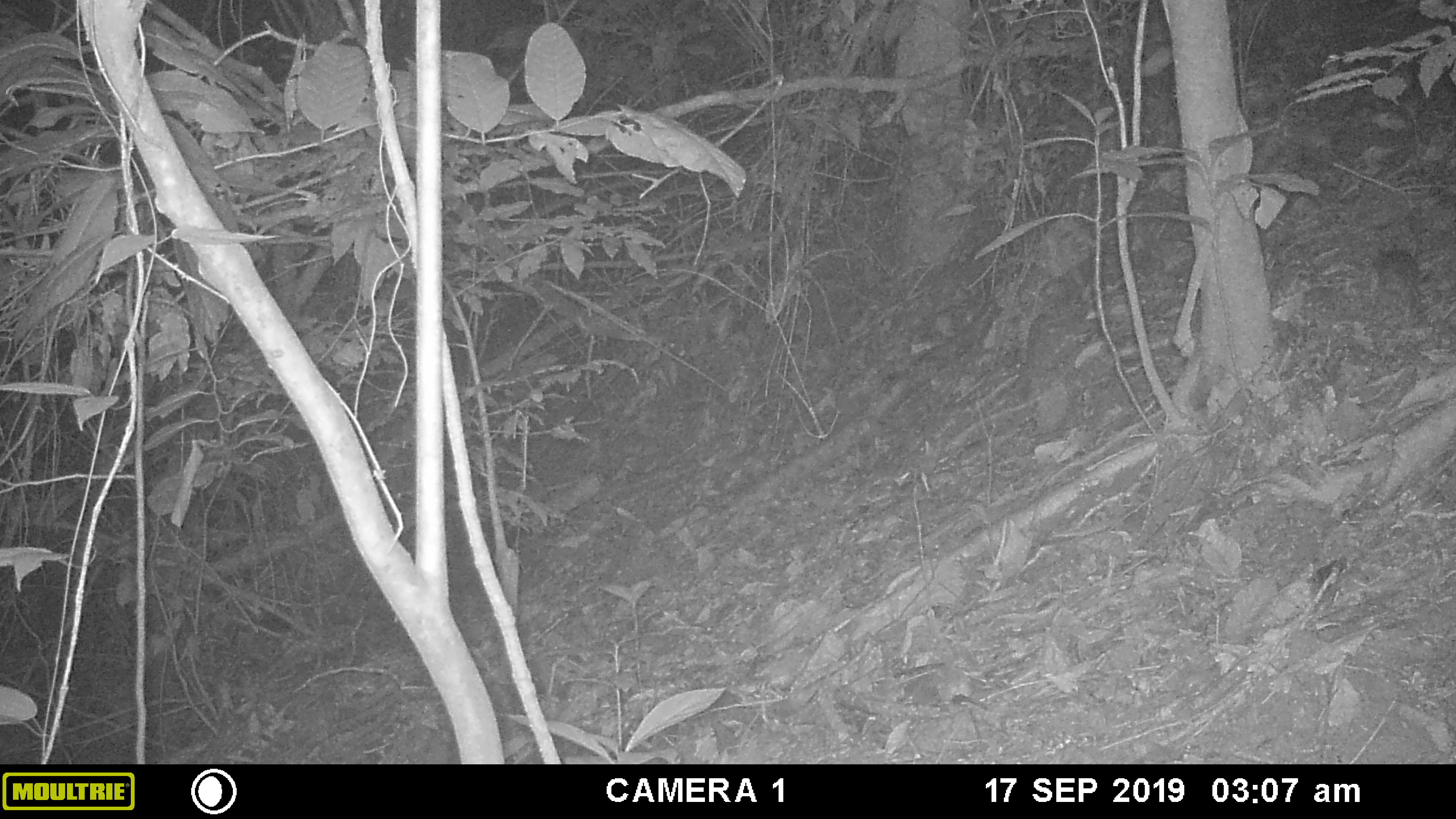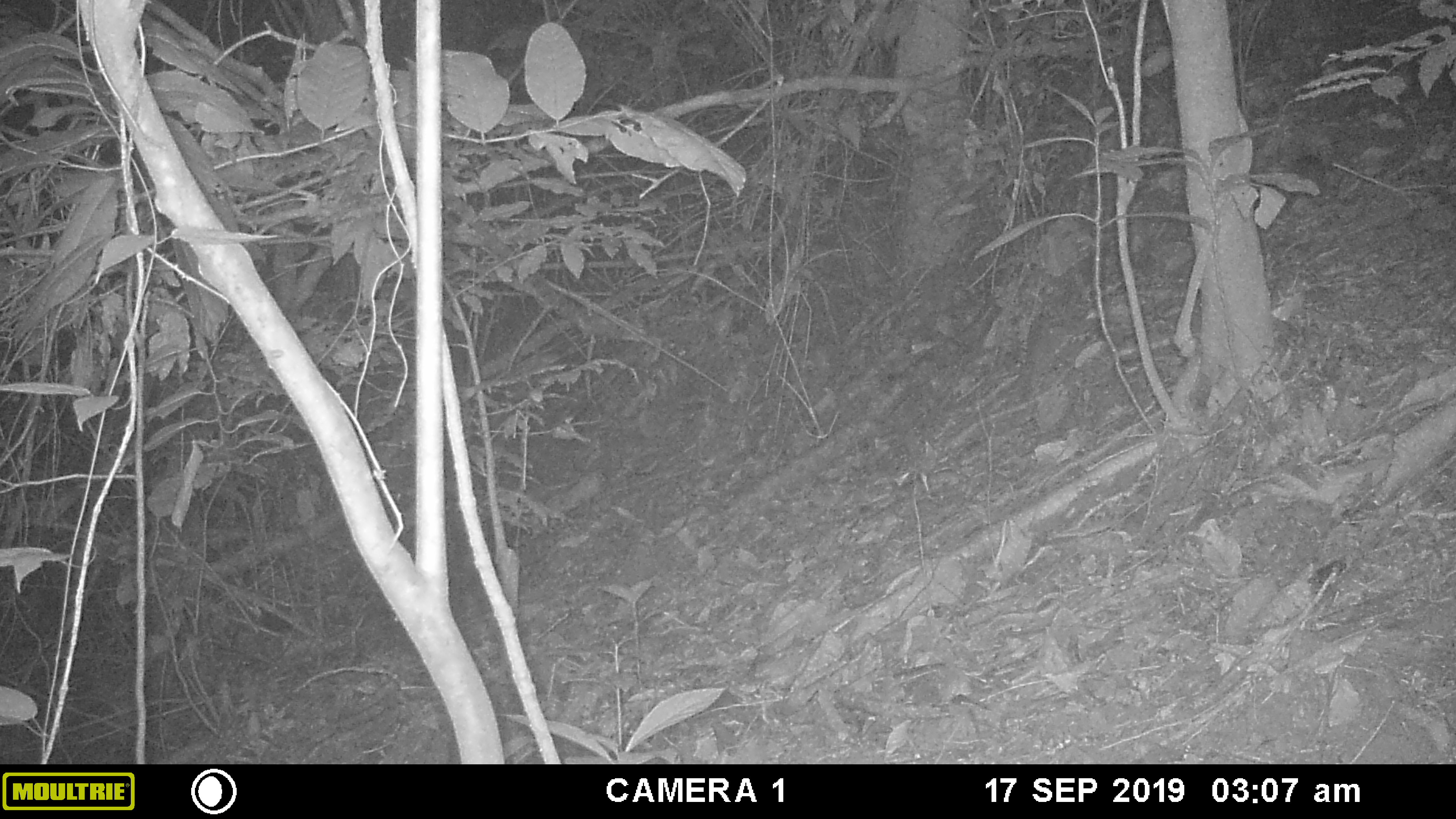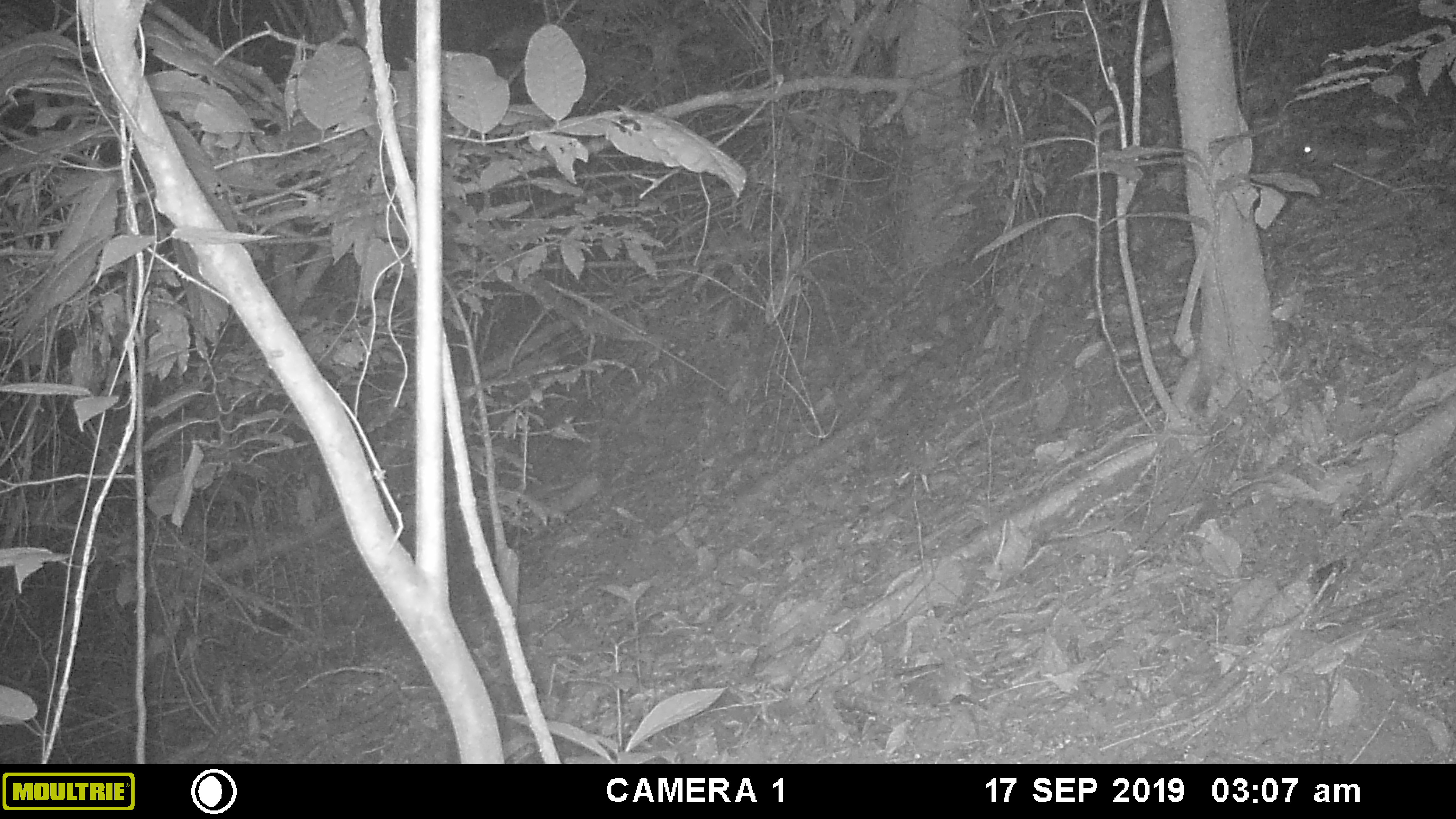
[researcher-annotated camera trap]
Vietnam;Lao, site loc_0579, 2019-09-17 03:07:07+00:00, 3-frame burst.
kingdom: Animalia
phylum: Chordata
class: Mammalia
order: Rodentia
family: Muridae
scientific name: Muridae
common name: old-world mice and rats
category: unidentified murid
Unidentified murid (old-world mice and rats) (Muridae). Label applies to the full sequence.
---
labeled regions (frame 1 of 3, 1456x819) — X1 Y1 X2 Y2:
unidentified murid: 1372 249 1420 311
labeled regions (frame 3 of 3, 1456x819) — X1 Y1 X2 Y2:
unidentified murid: 1302 134 1367 167